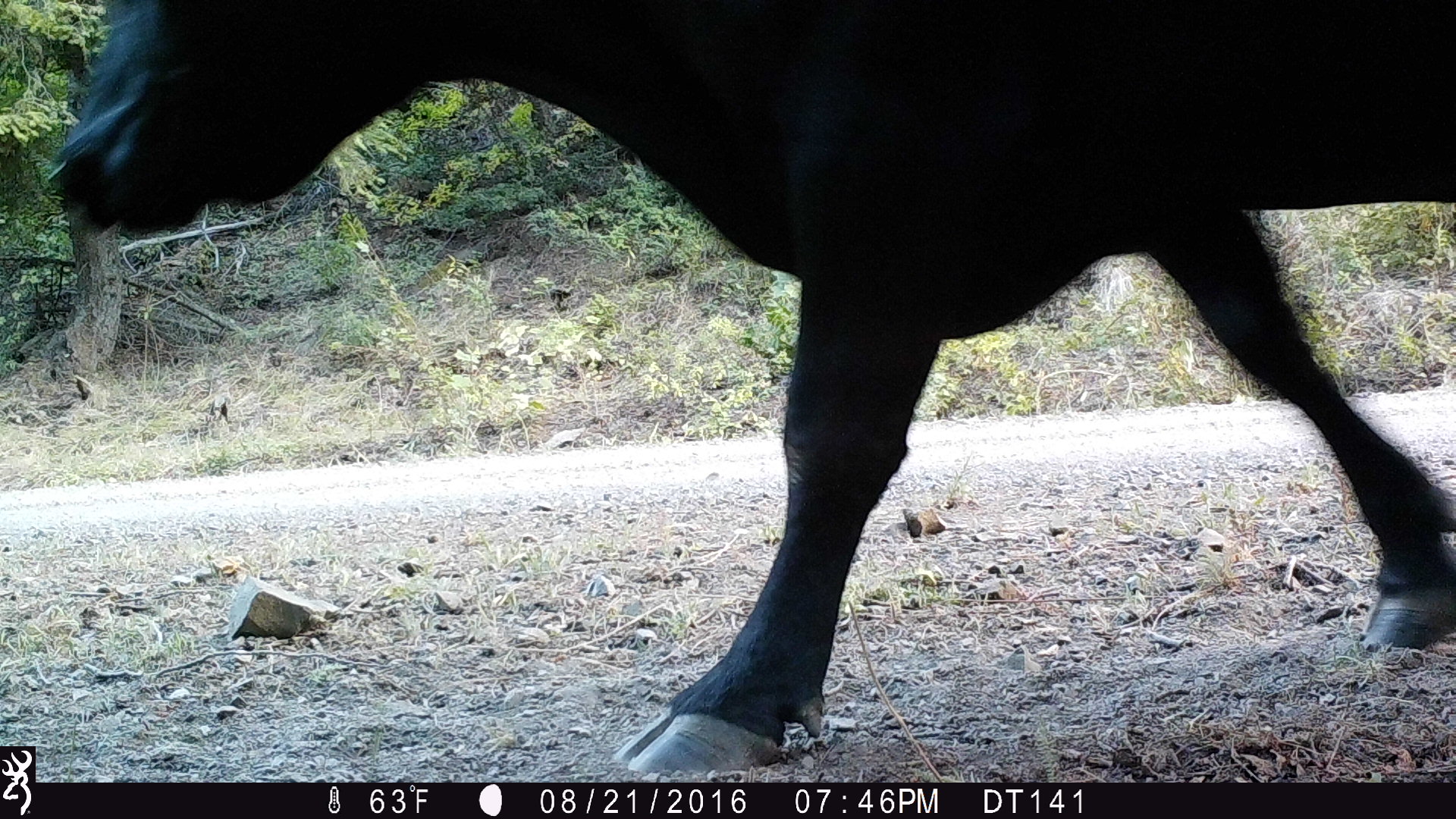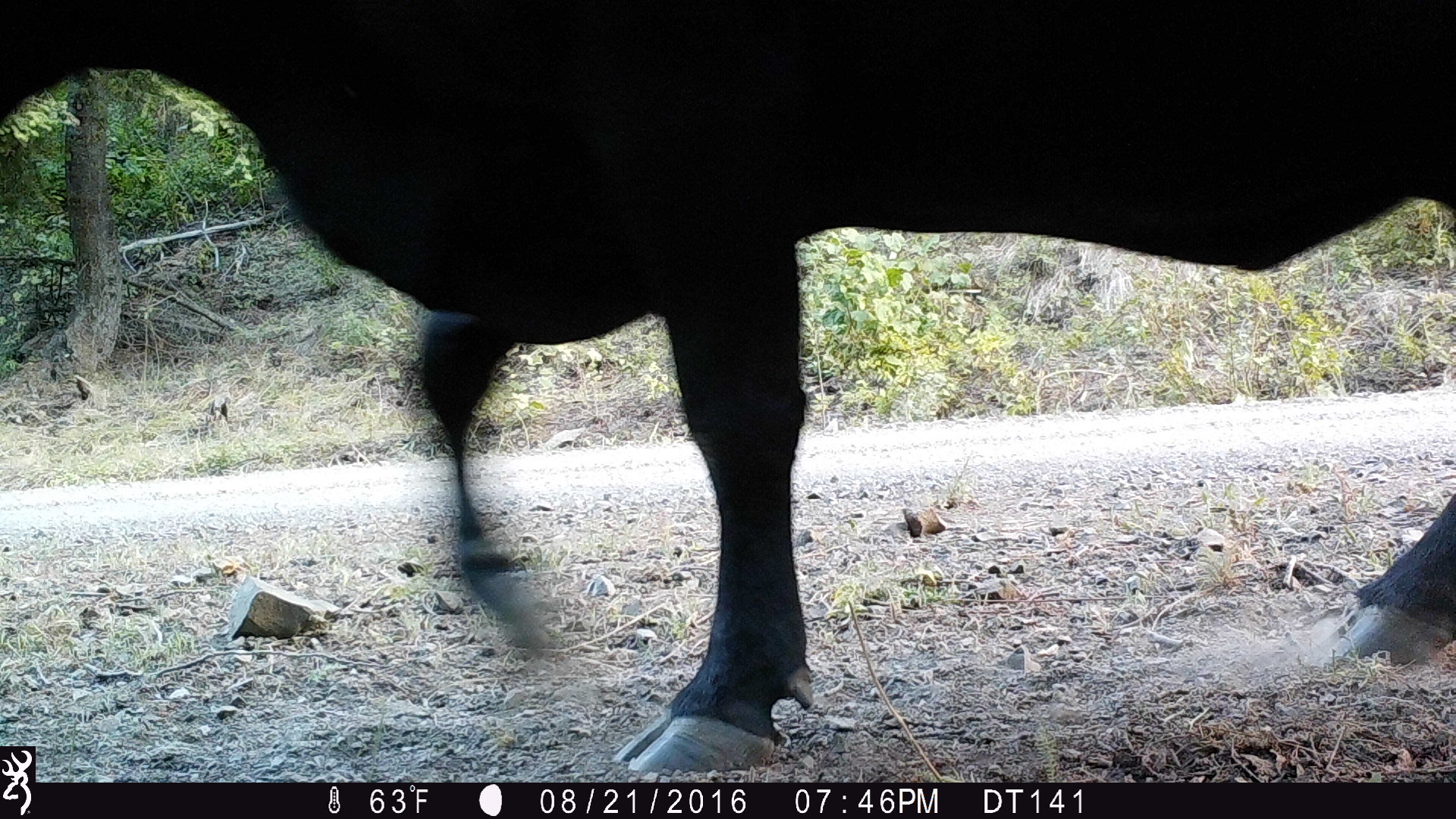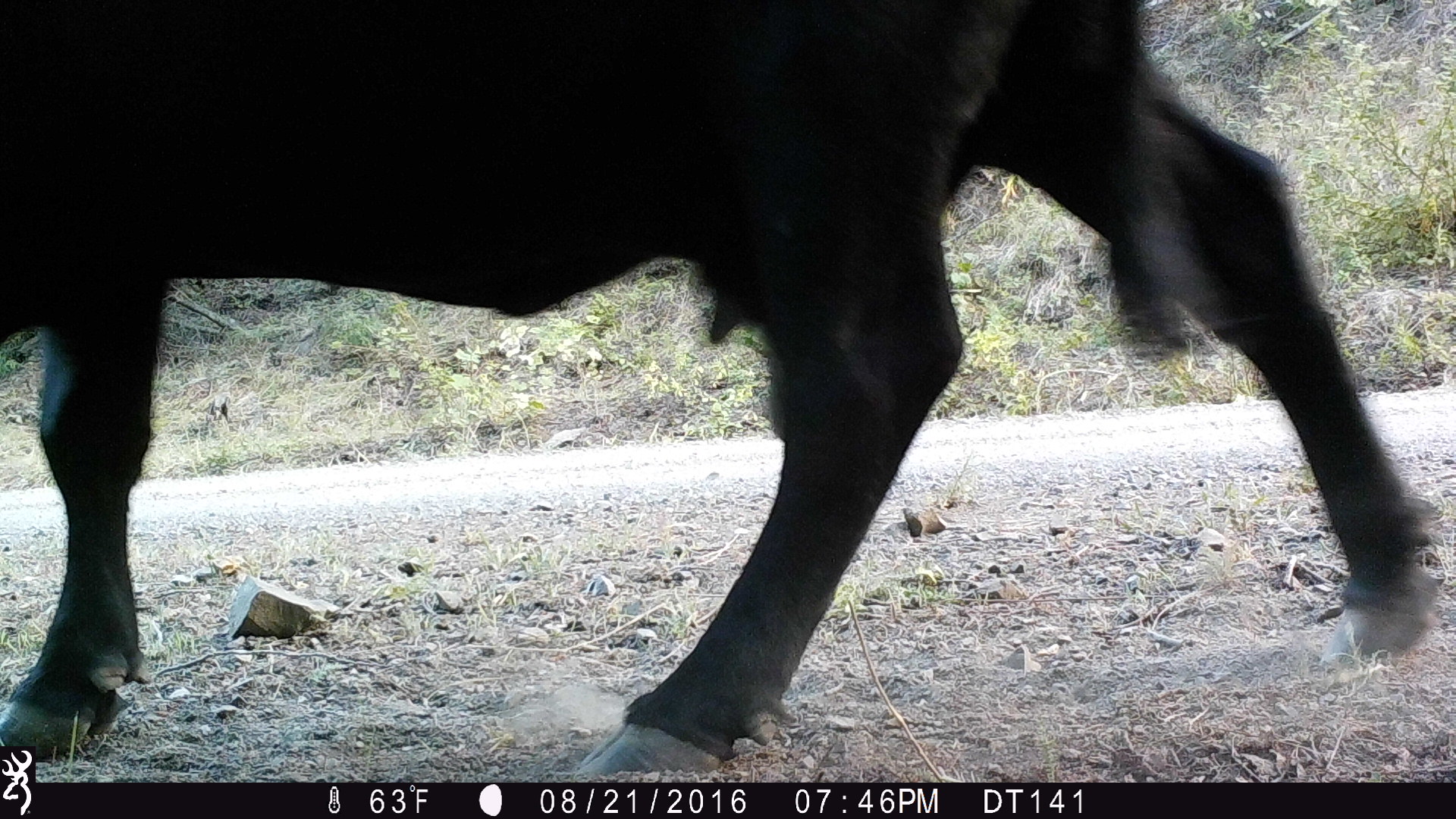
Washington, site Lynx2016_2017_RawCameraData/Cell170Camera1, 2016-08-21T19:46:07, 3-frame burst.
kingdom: Animalia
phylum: Chordata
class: Mammalia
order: Artiodactyla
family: Bovidae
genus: Bos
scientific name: Bos taurus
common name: domestic cattle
Domestic cattle (Bos taurus). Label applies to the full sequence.